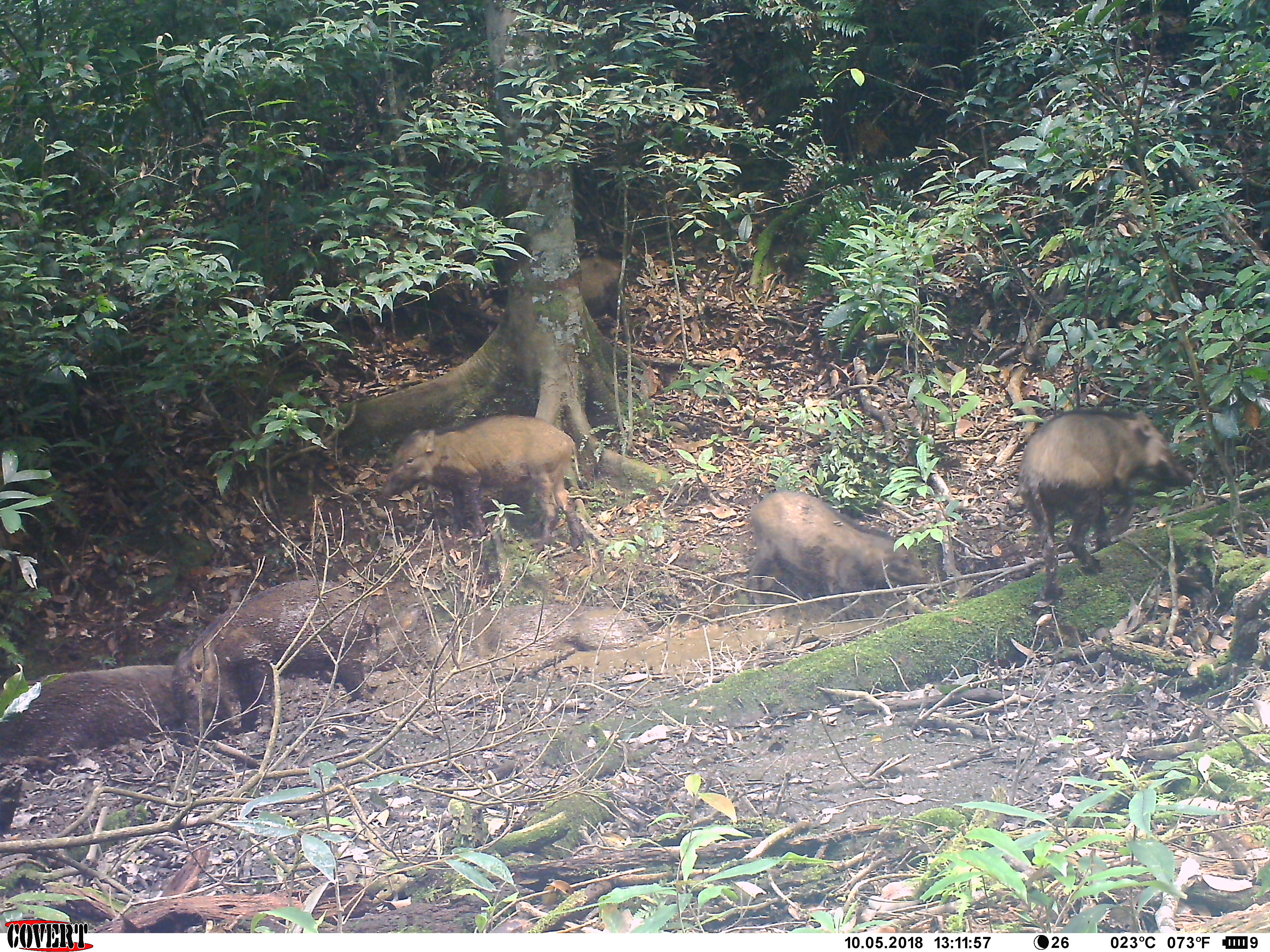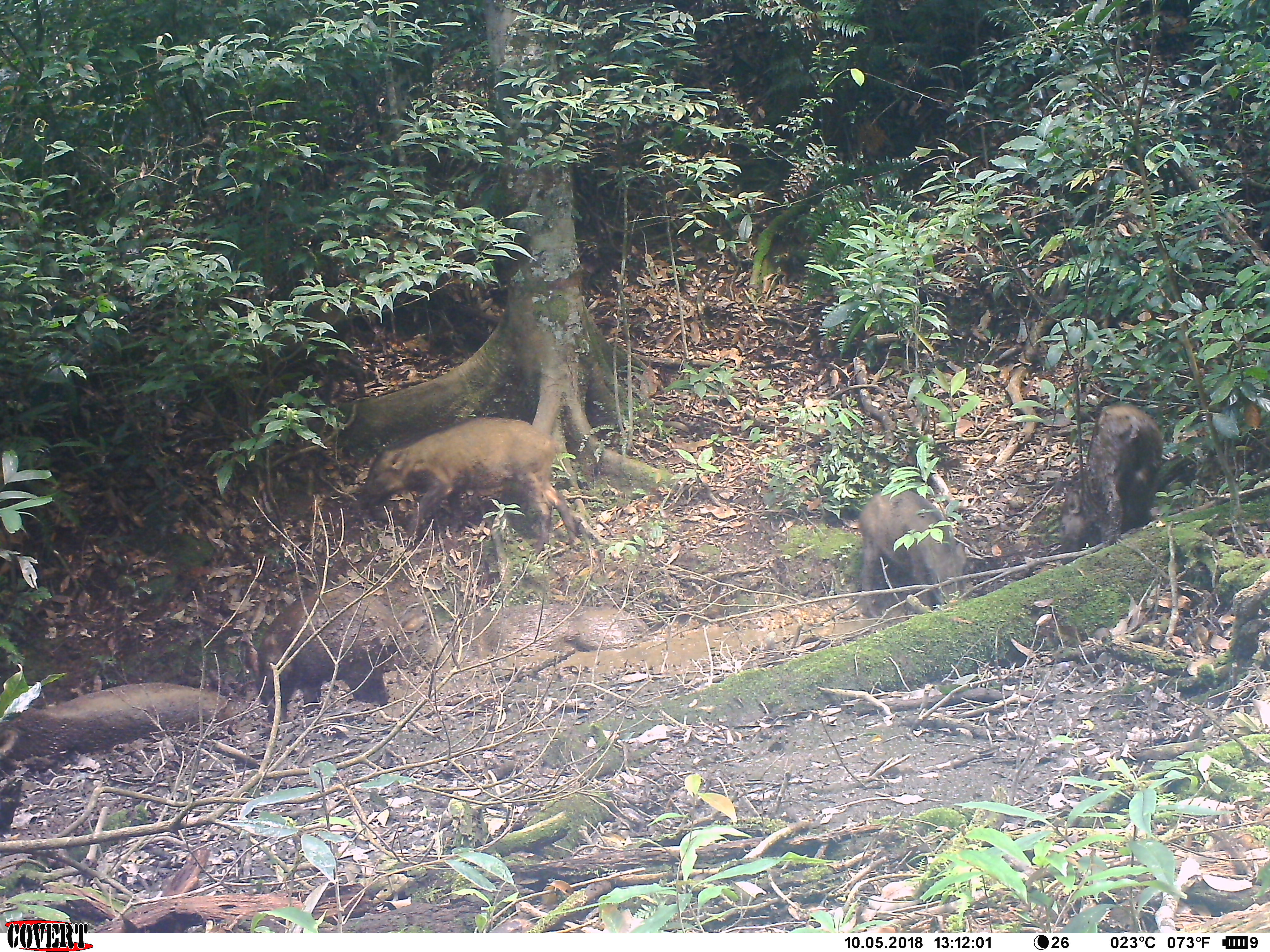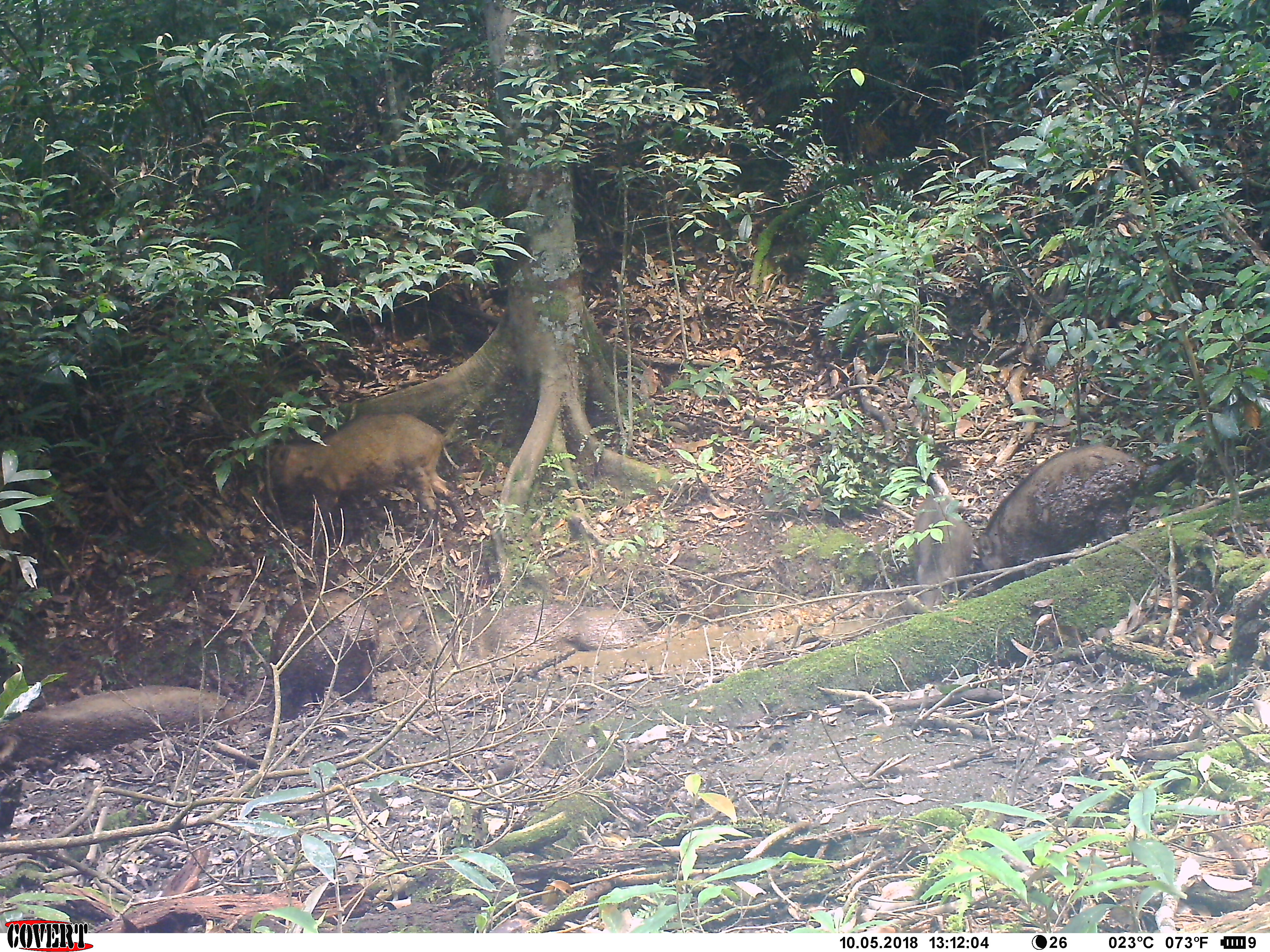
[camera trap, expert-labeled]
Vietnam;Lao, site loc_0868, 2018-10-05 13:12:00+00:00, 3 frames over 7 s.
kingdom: Animalia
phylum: Chordata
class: Mammalia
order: Artiodactyla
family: Suidae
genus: Sus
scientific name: Sus scrofa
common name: eurasian wild pig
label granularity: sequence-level